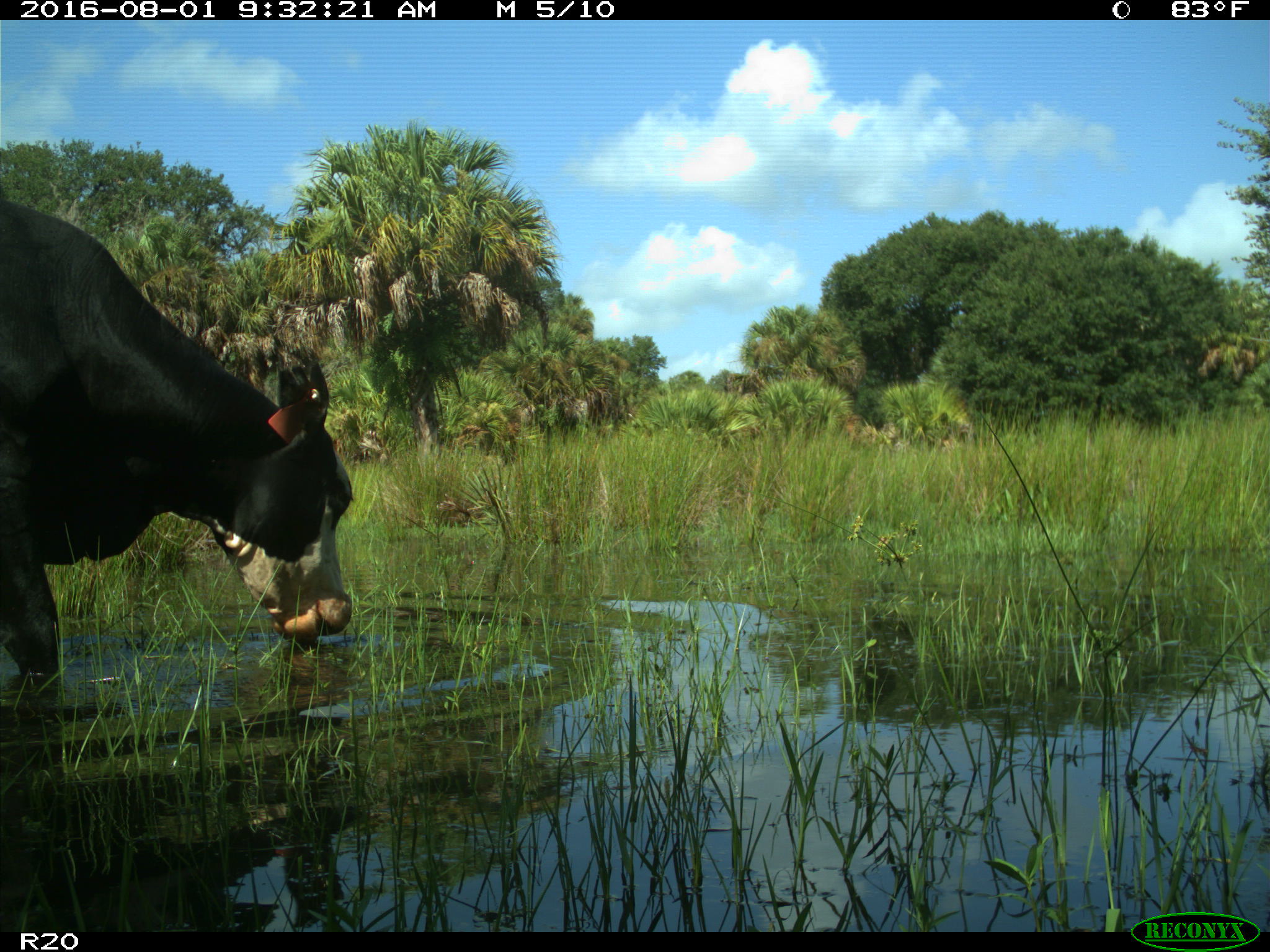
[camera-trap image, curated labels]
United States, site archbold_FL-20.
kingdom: Animalia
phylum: Chordata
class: Mammalia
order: Artiodactyla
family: Bovidae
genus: Bos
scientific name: Bos taurus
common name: domestic cow